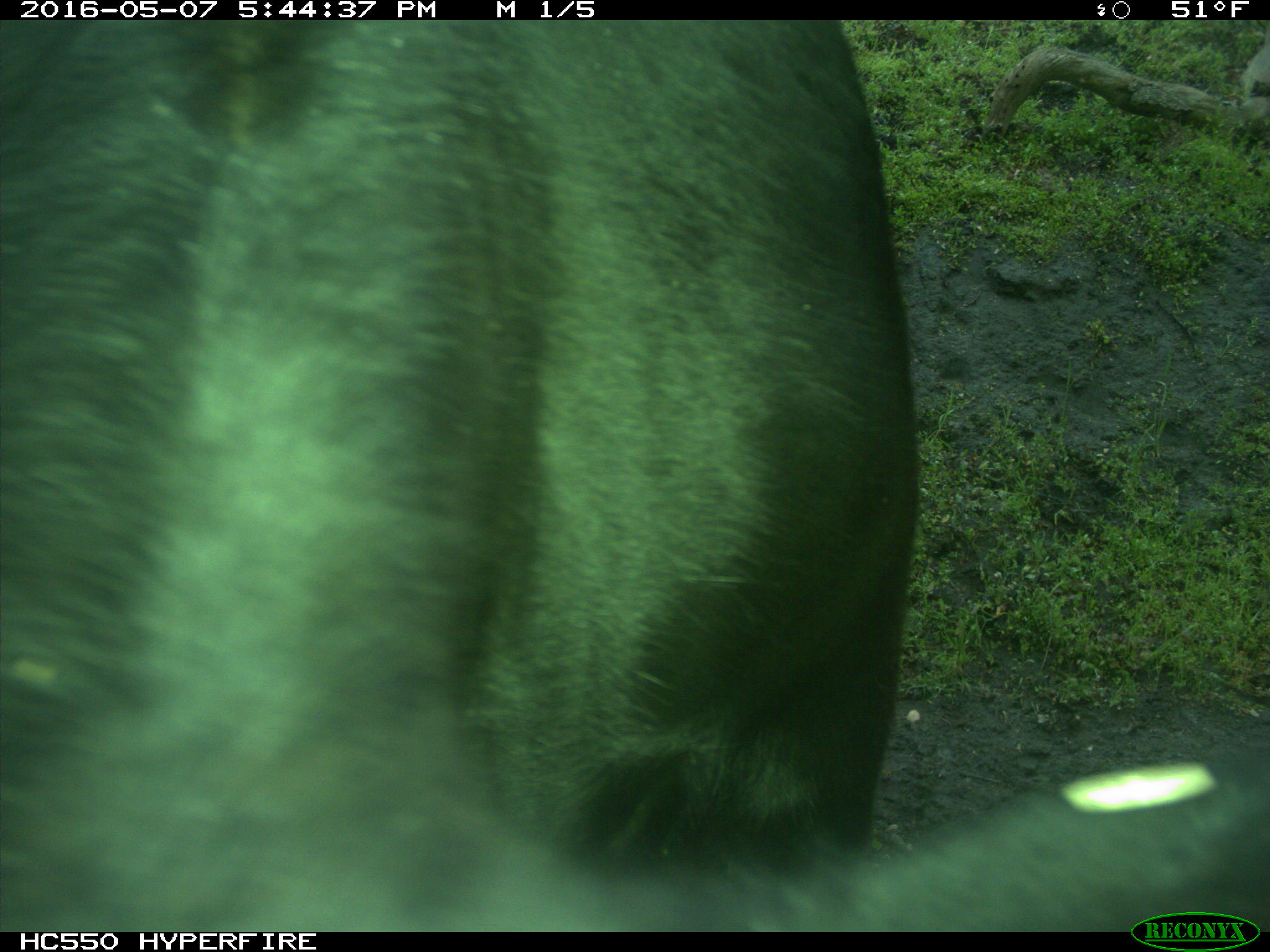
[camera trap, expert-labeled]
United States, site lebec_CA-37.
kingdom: Animalia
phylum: Chordata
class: Mammalia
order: Artiodactyla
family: Bovidae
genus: Bos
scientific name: Bos taurus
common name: domestic cow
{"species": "Bos taurus (domestic cow)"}